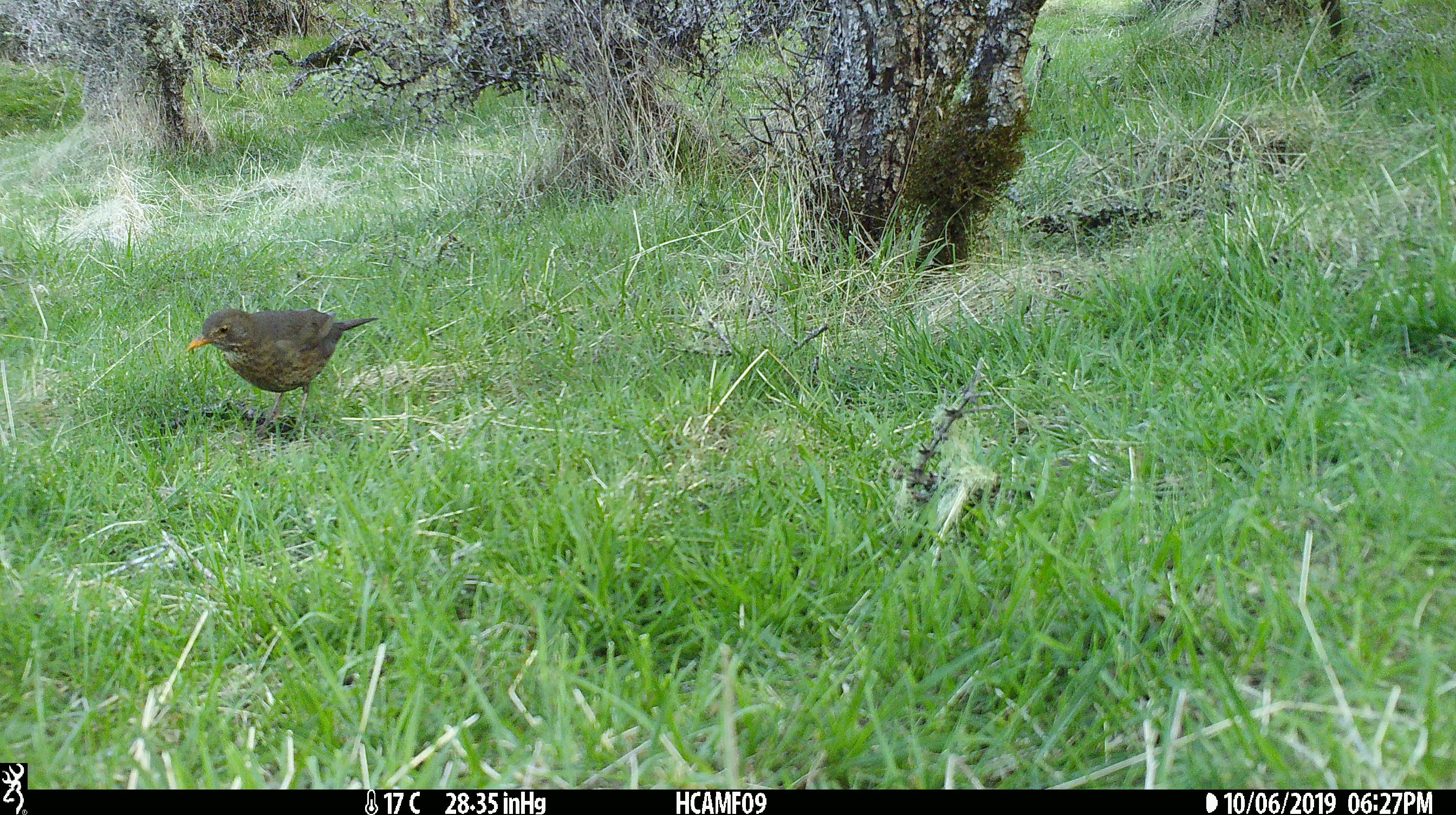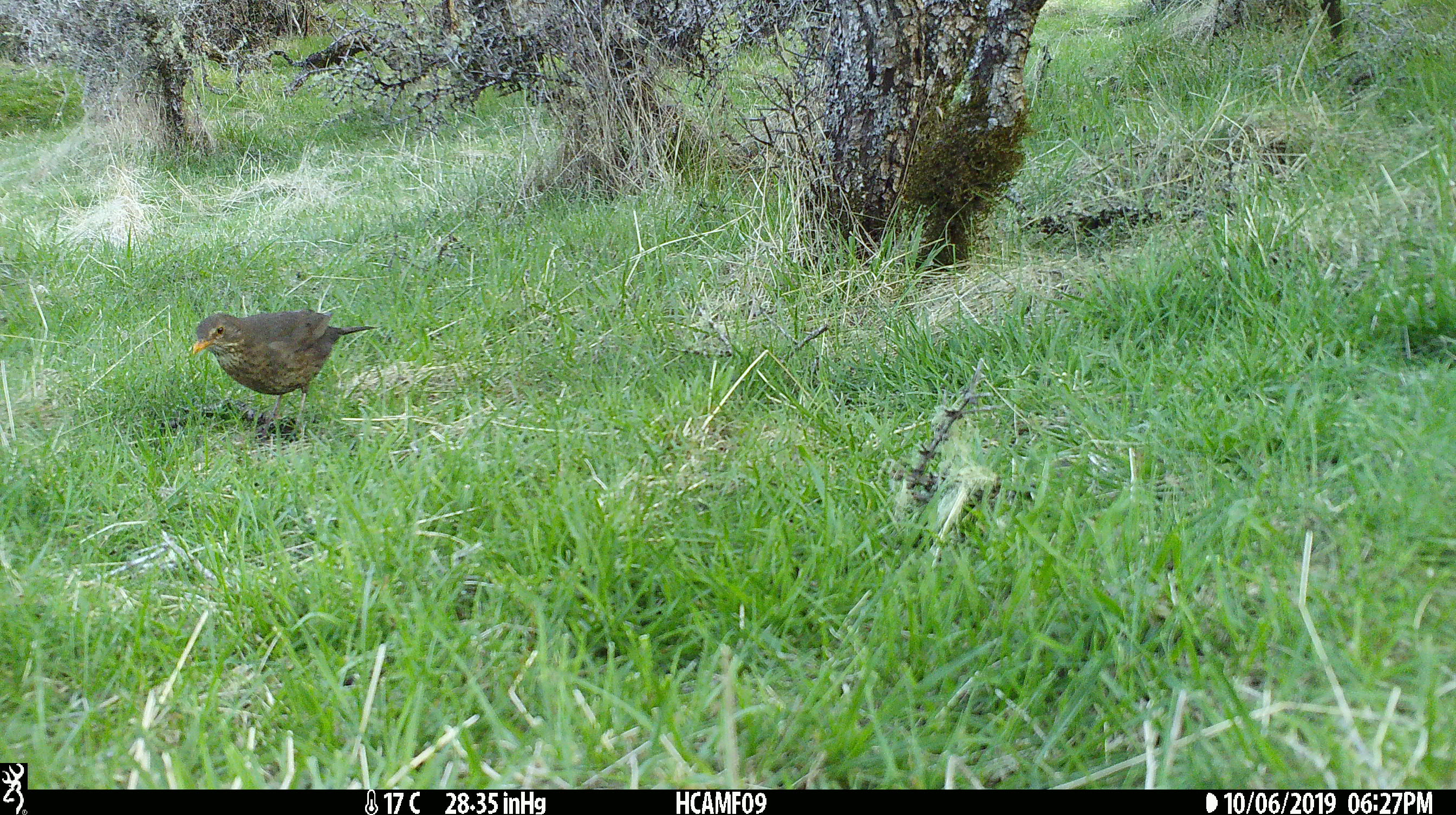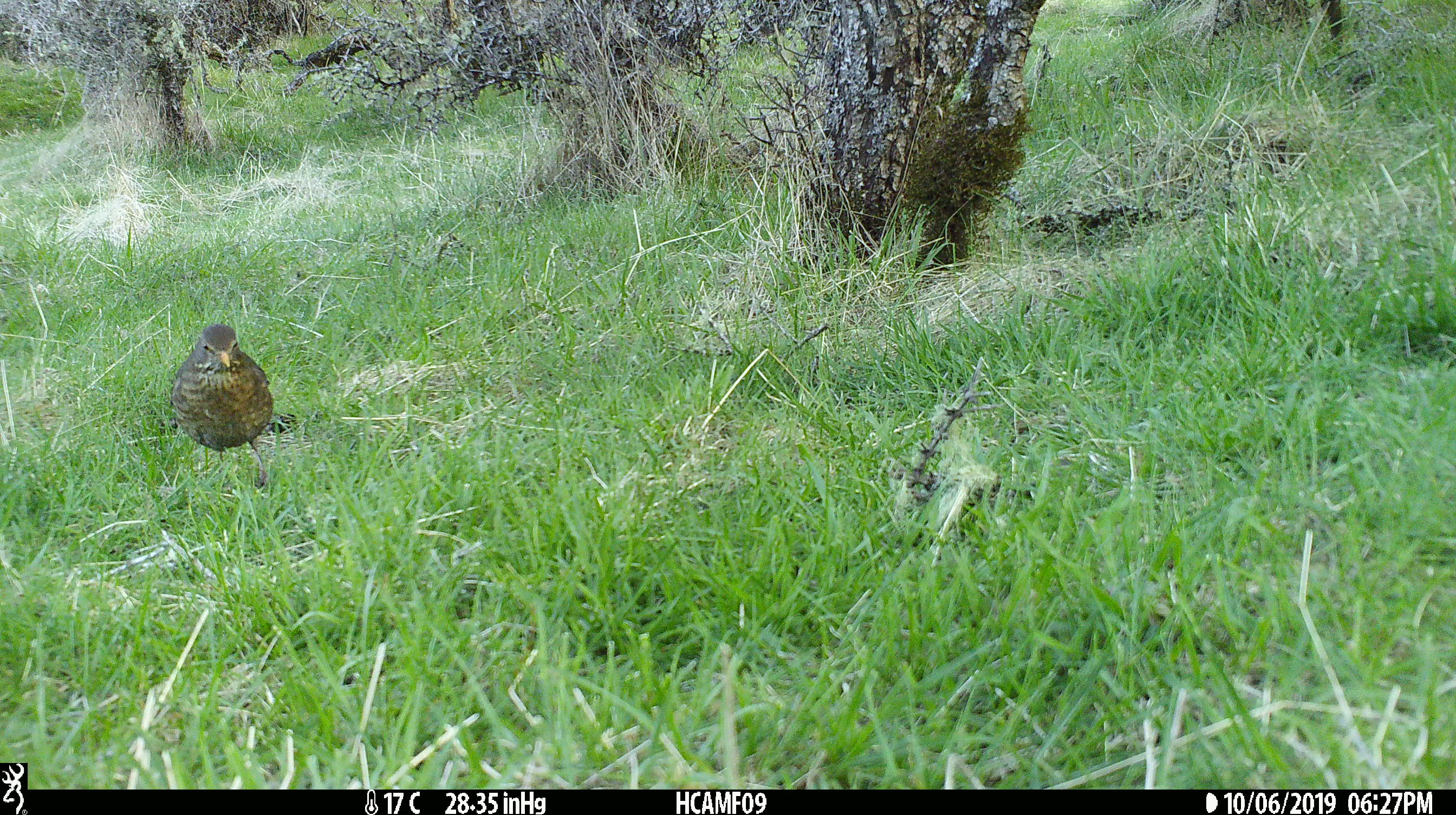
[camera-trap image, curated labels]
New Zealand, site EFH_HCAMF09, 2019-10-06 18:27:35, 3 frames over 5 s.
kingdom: Animalia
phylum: Chordata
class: Aves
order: Passeriformes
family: Turdidae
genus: Turdus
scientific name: Turdus merula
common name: eurasian blackbird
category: blackbird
Blackbird (eurasian blackbird) (Turdus merula).